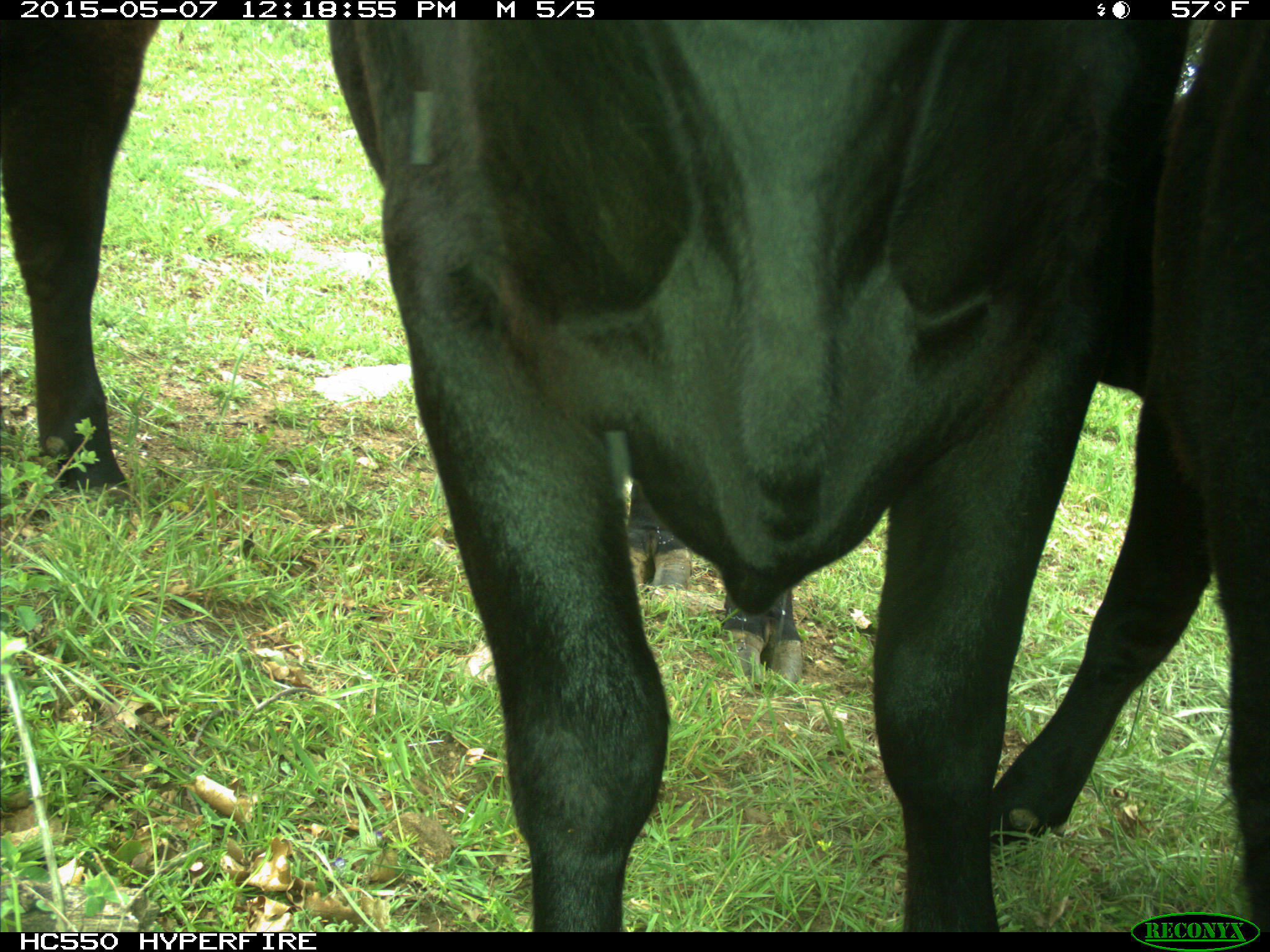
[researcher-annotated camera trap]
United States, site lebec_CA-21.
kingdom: Animalia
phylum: Chordata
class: Mammalia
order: Artiodactyla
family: Bovidae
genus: Bos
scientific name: Bos taurus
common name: domestic cow